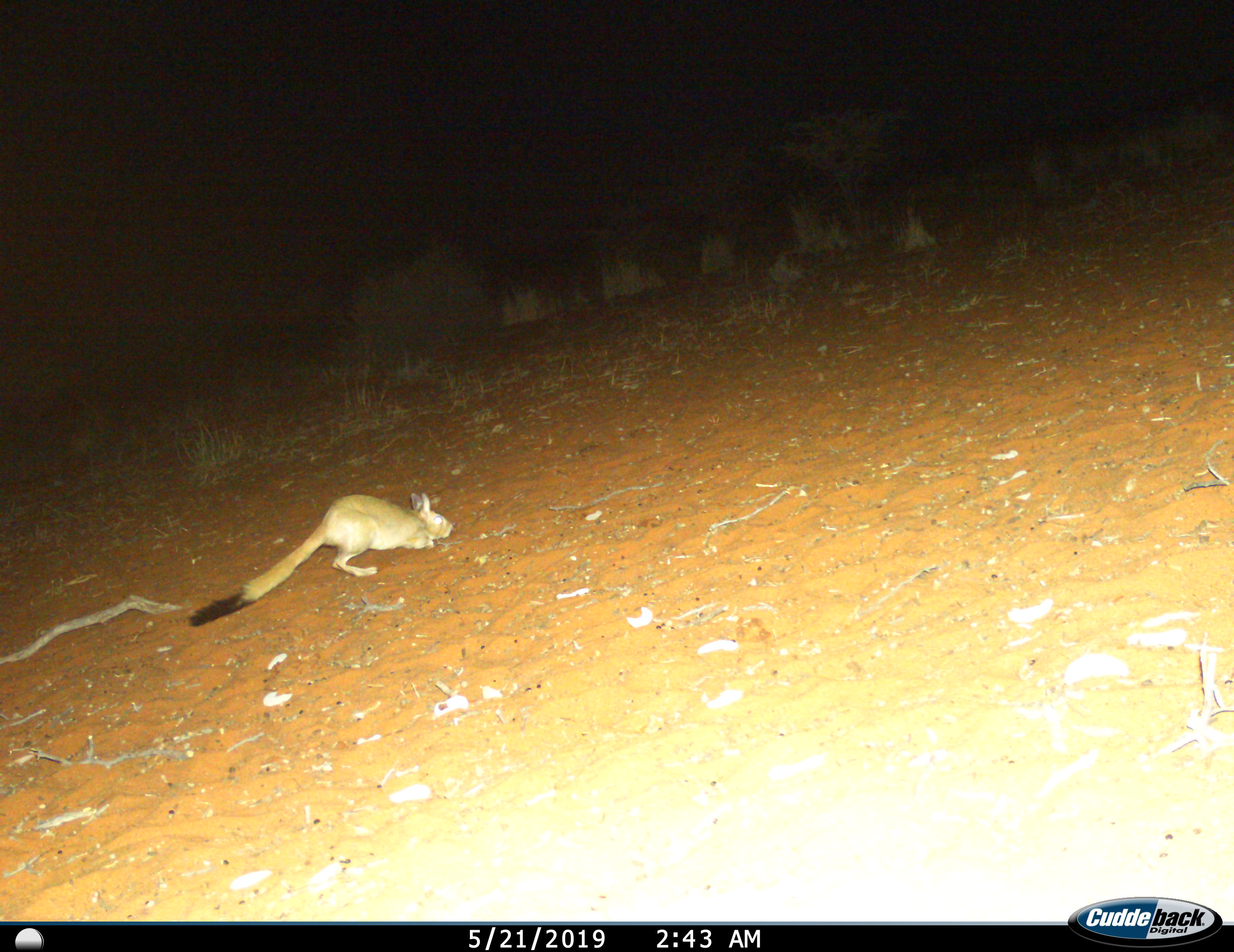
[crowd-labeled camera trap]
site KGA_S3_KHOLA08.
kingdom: Animalia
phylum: Chordata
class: Mammalia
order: Rodentia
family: Pedetidae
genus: Pedetes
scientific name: Pedetes capensis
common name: springhare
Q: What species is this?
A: Springhare (Pedetes capensis).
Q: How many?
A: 1.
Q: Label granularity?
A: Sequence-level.